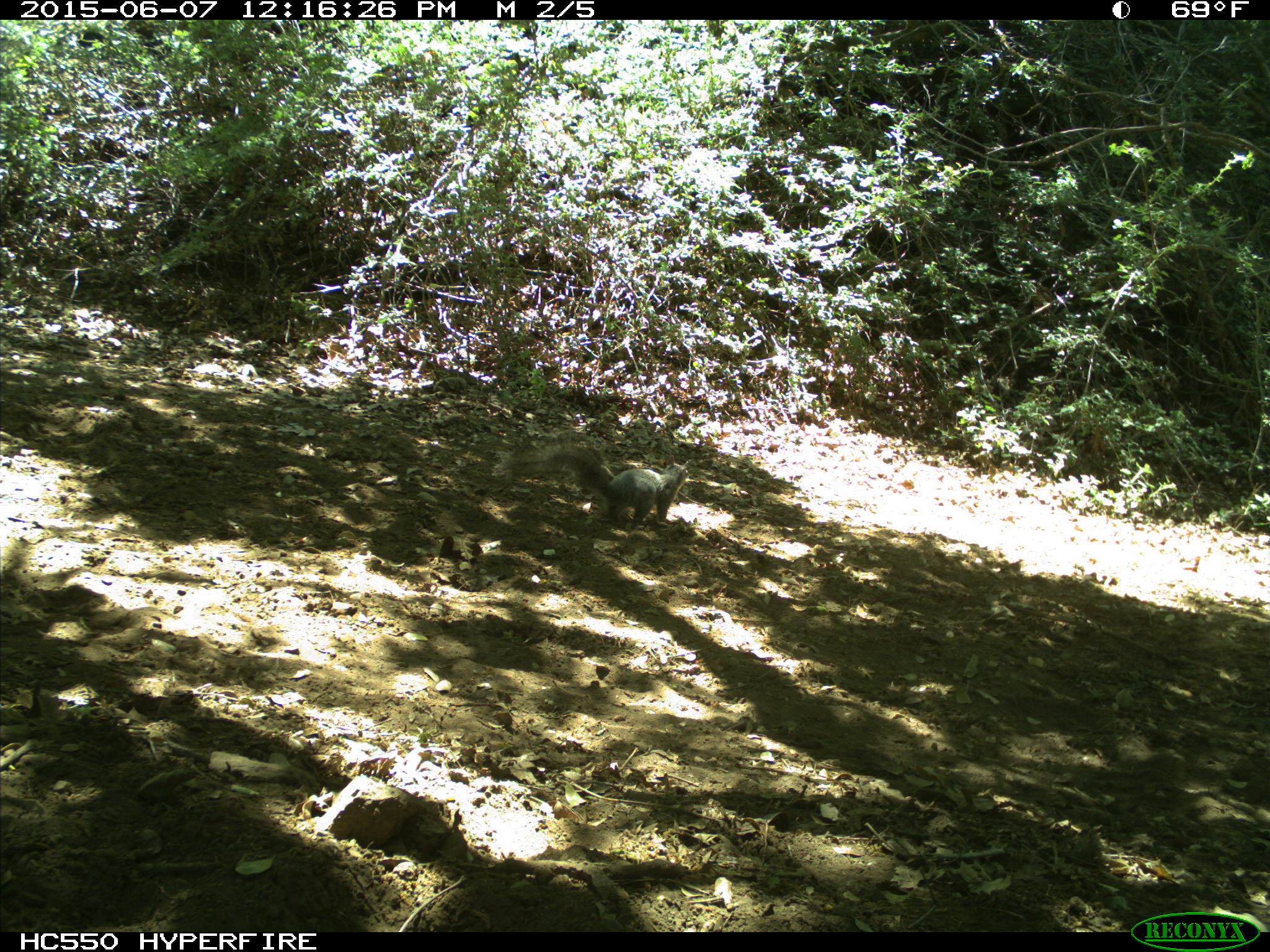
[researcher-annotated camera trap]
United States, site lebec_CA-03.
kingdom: Animalia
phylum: Chordata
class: Mammalia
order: Rodentia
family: Sciuridae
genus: Sciurus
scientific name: Sciurus carolinensis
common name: eastern gray squirrel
Sciurus carolinensis (eastern gray squirrel).